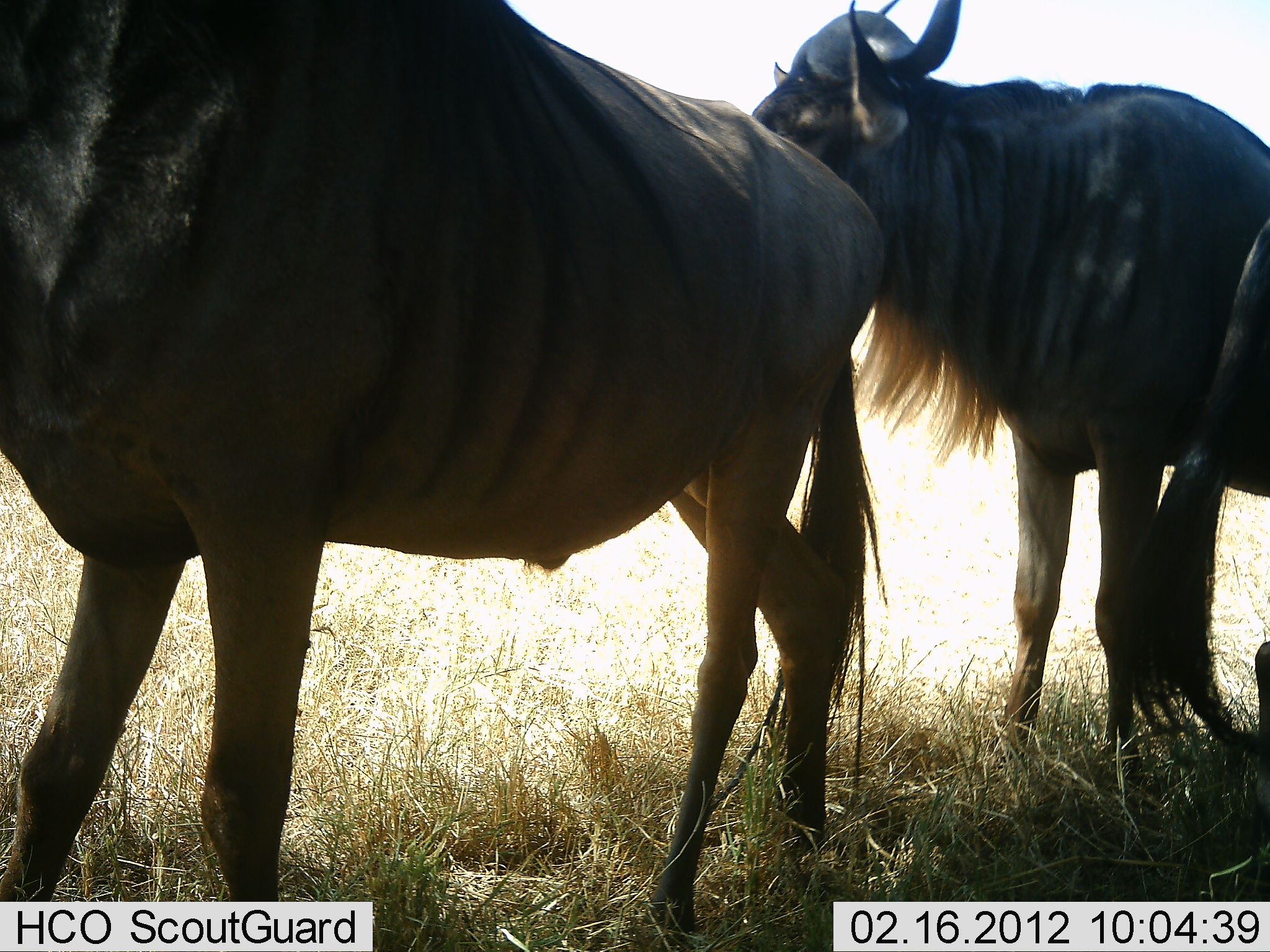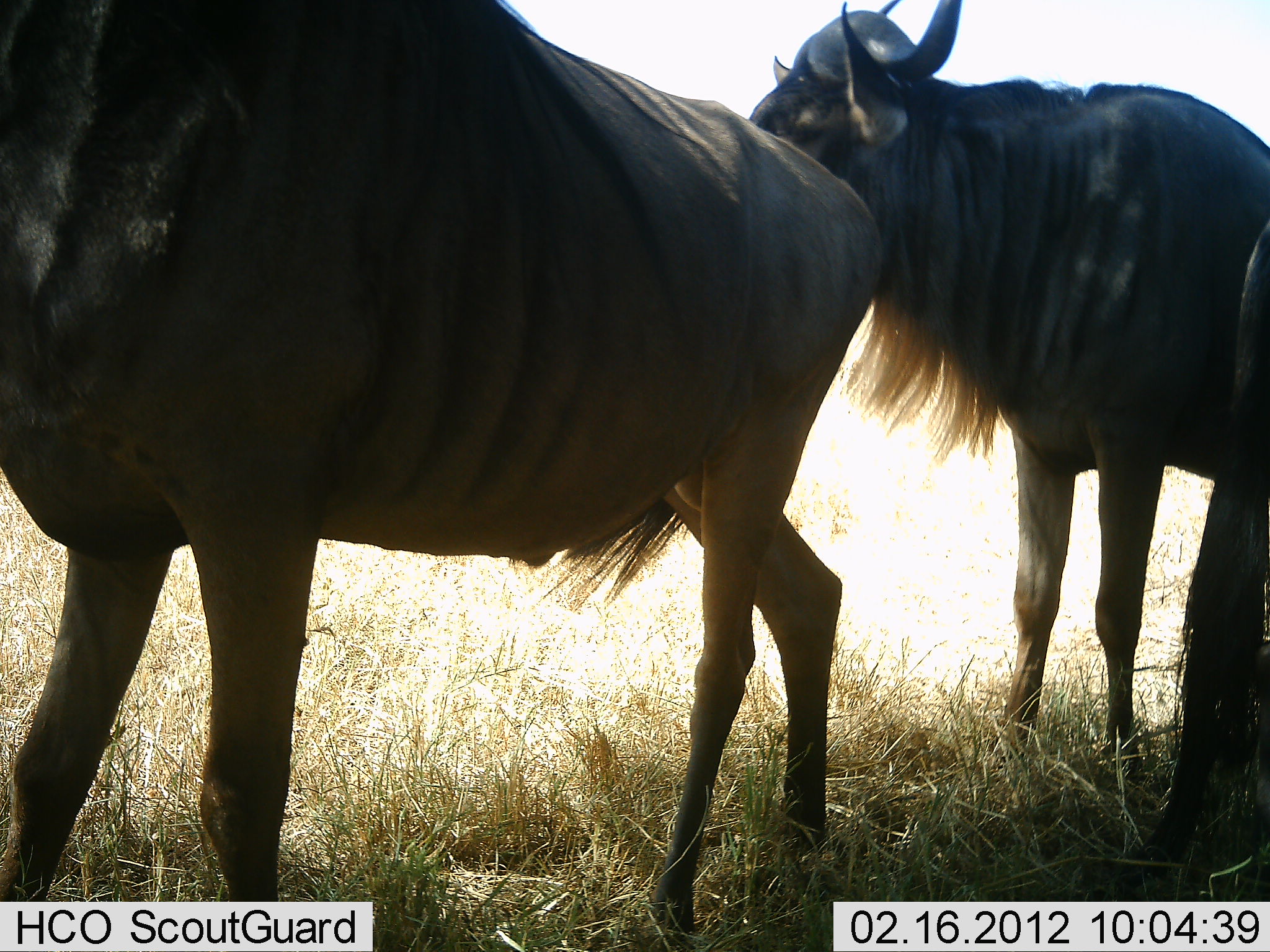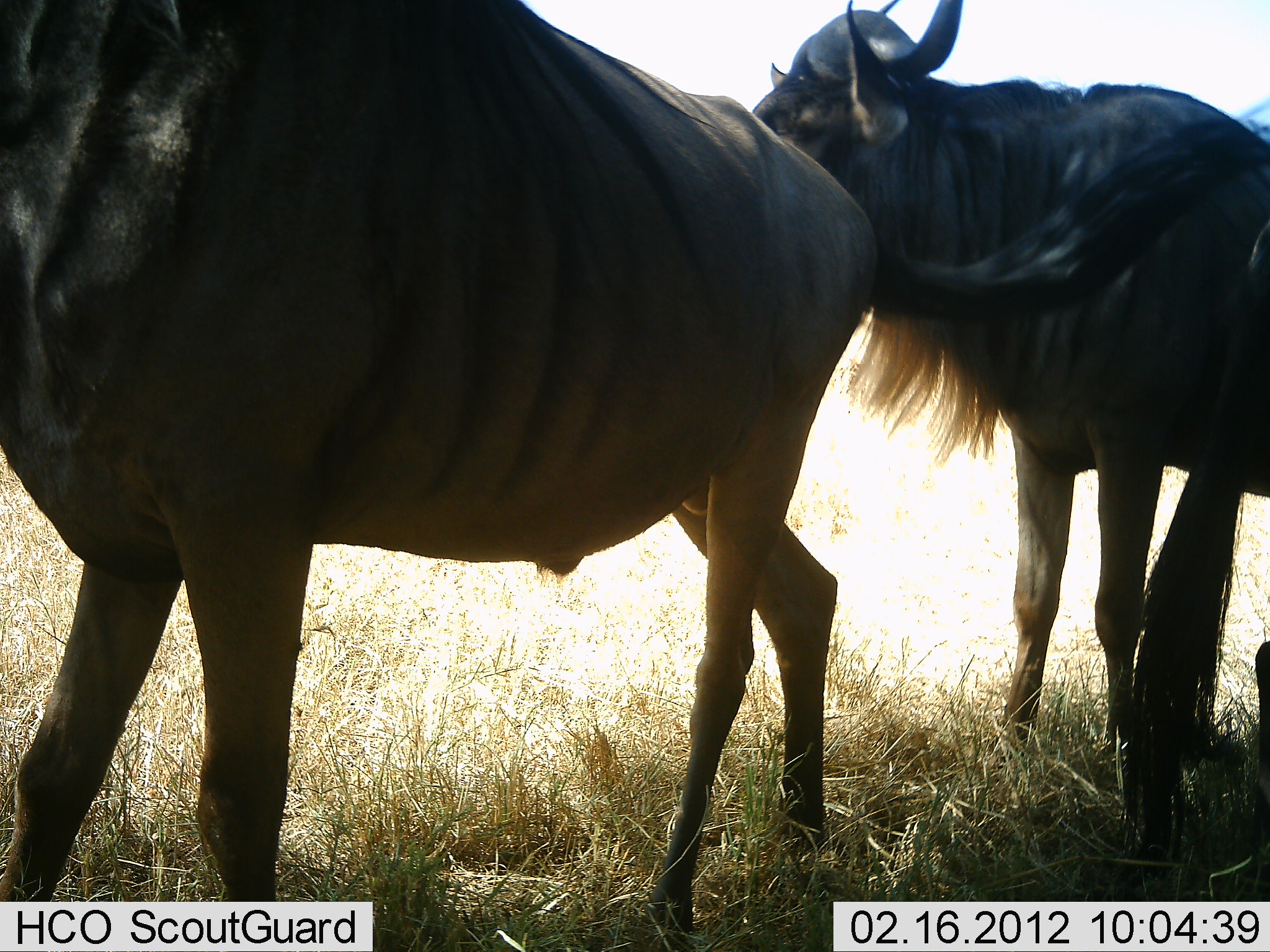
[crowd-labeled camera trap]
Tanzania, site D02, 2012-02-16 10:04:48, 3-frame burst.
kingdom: Animalia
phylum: Chordata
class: Mammalia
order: Artiodactyla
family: Bovidae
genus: Connochaetes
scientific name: Connochaetes taurinus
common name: blue wildebeest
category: wildebeest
Wildebeest (blue wildebeest) (Connochaetes taurinus), count 3. Behavior (volunteer vote fractions): standing 89%, resting 0%, moving 11%, interacting 4%. Young present (vote fraction): 0%. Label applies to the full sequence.